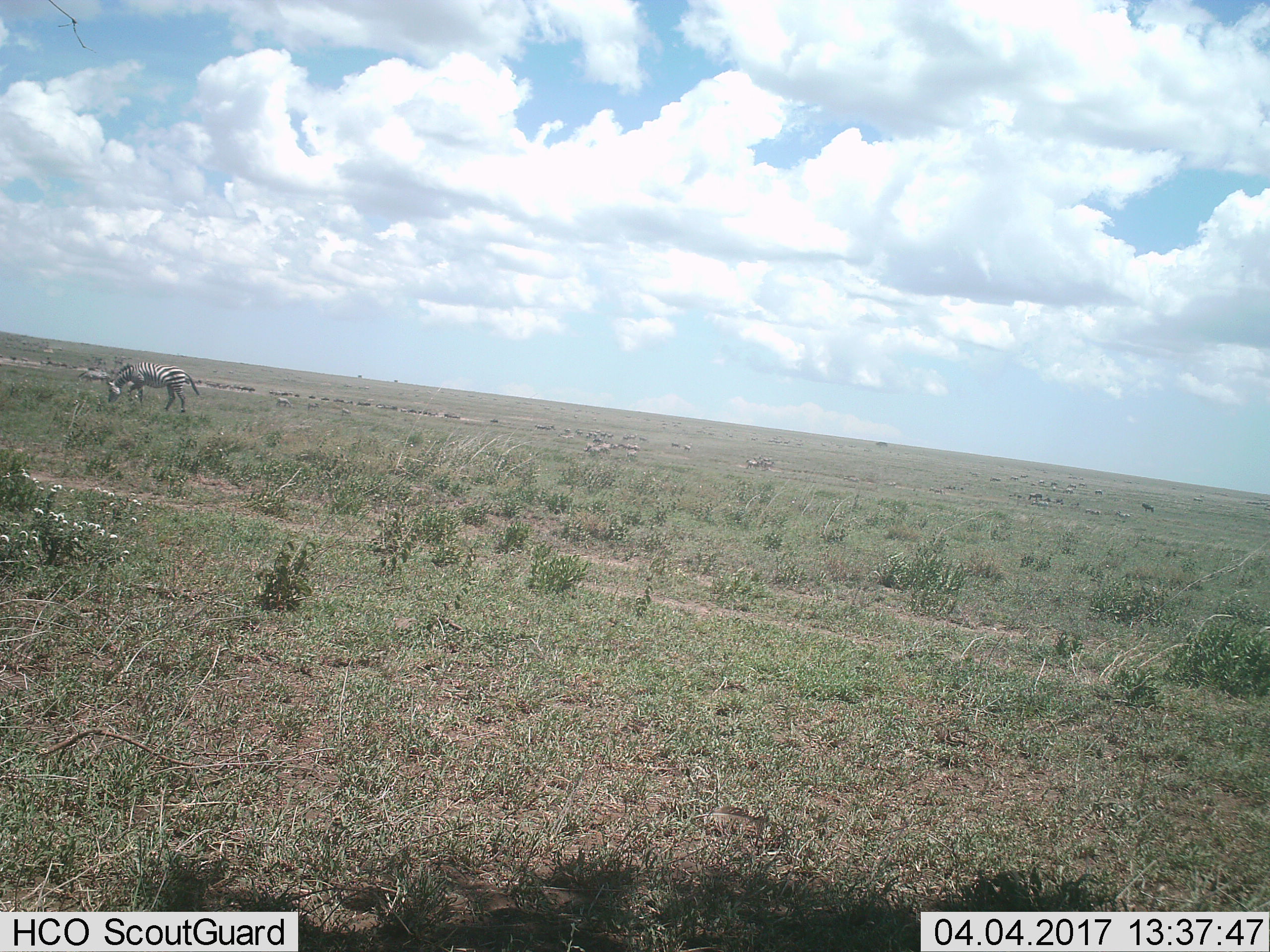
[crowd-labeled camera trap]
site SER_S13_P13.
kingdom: Animalia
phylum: Chordata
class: Mammalia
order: Perissodactyla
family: Equidae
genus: Equus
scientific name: Equus quagga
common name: plains zebra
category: zebraplains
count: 1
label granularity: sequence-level